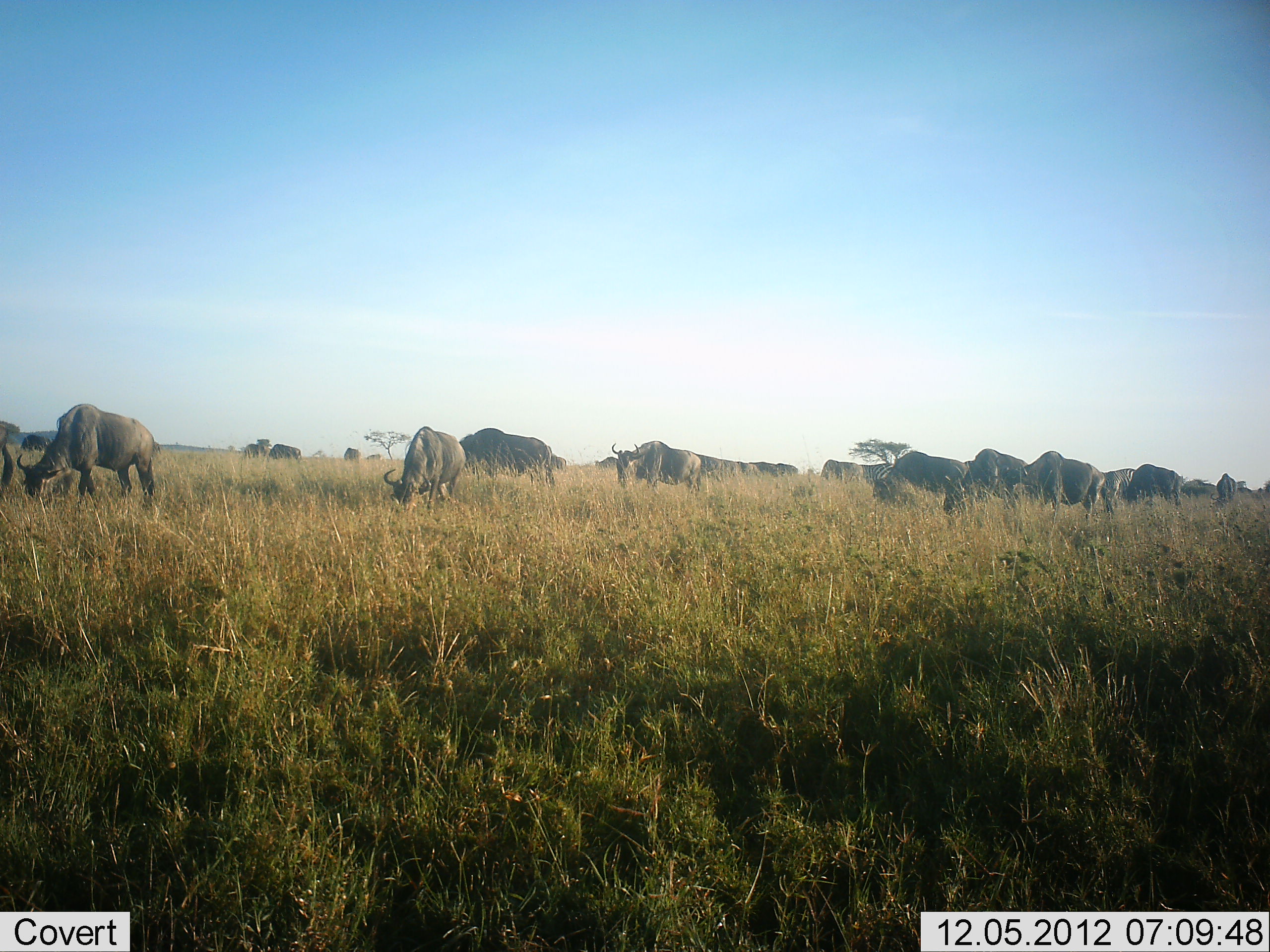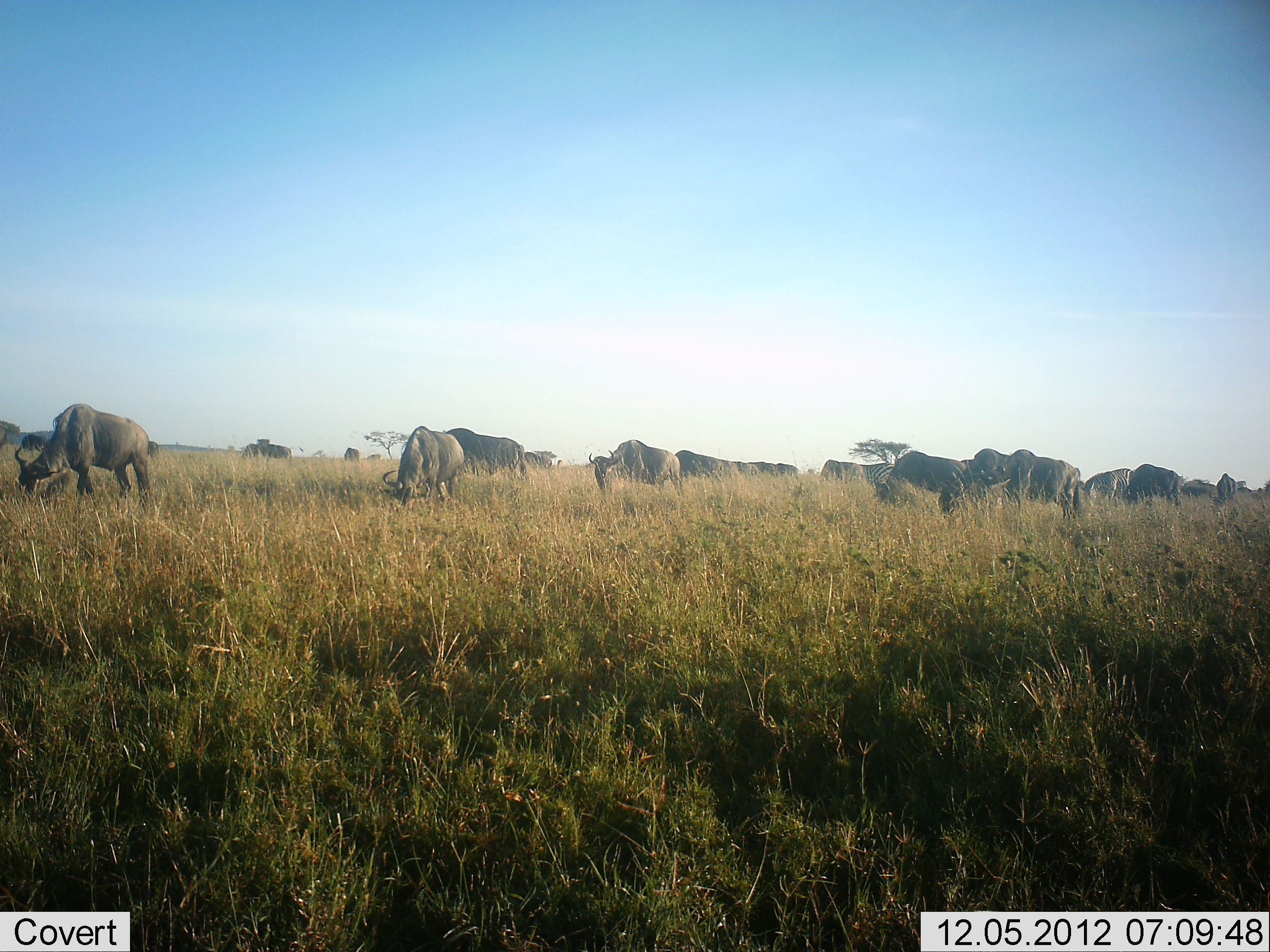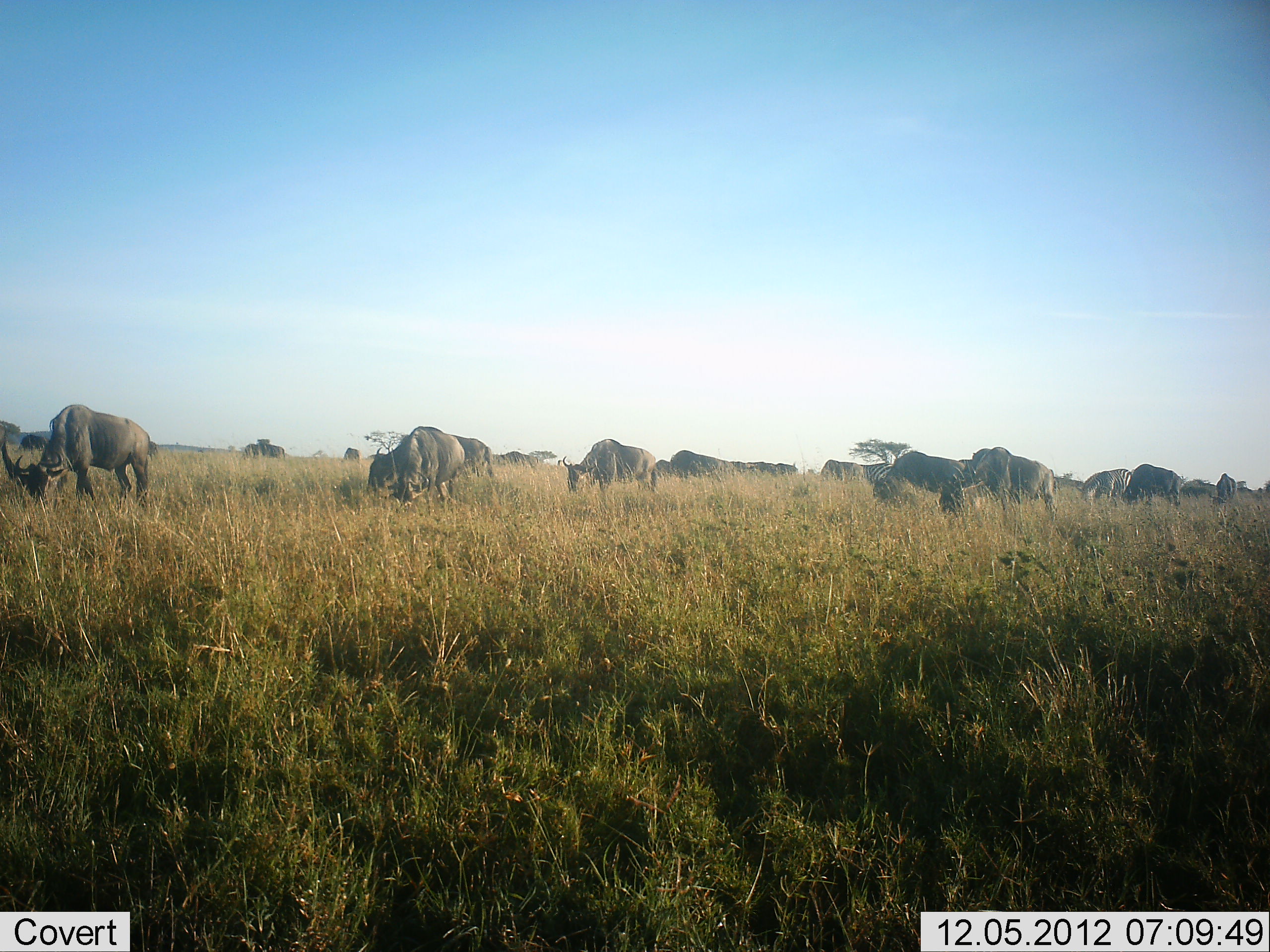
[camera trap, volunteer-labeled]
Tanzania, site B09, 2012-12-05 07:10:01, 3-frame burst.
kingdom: Animalia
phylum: Chordata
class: Mammalia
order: Artiodactyla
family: Bovidae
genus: Connochaetes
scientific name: Connochaetes taurinus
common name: blue wildebeest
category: wildebeest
Wildebeest (blue wildebeest) (Connochaetes taurinus), count 11-50. Behavior (volunteer vote fractions): standing 30%, resting 0%, moving 50%, interacting 0%. Young present (vote fraction): 0%. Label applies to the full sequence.